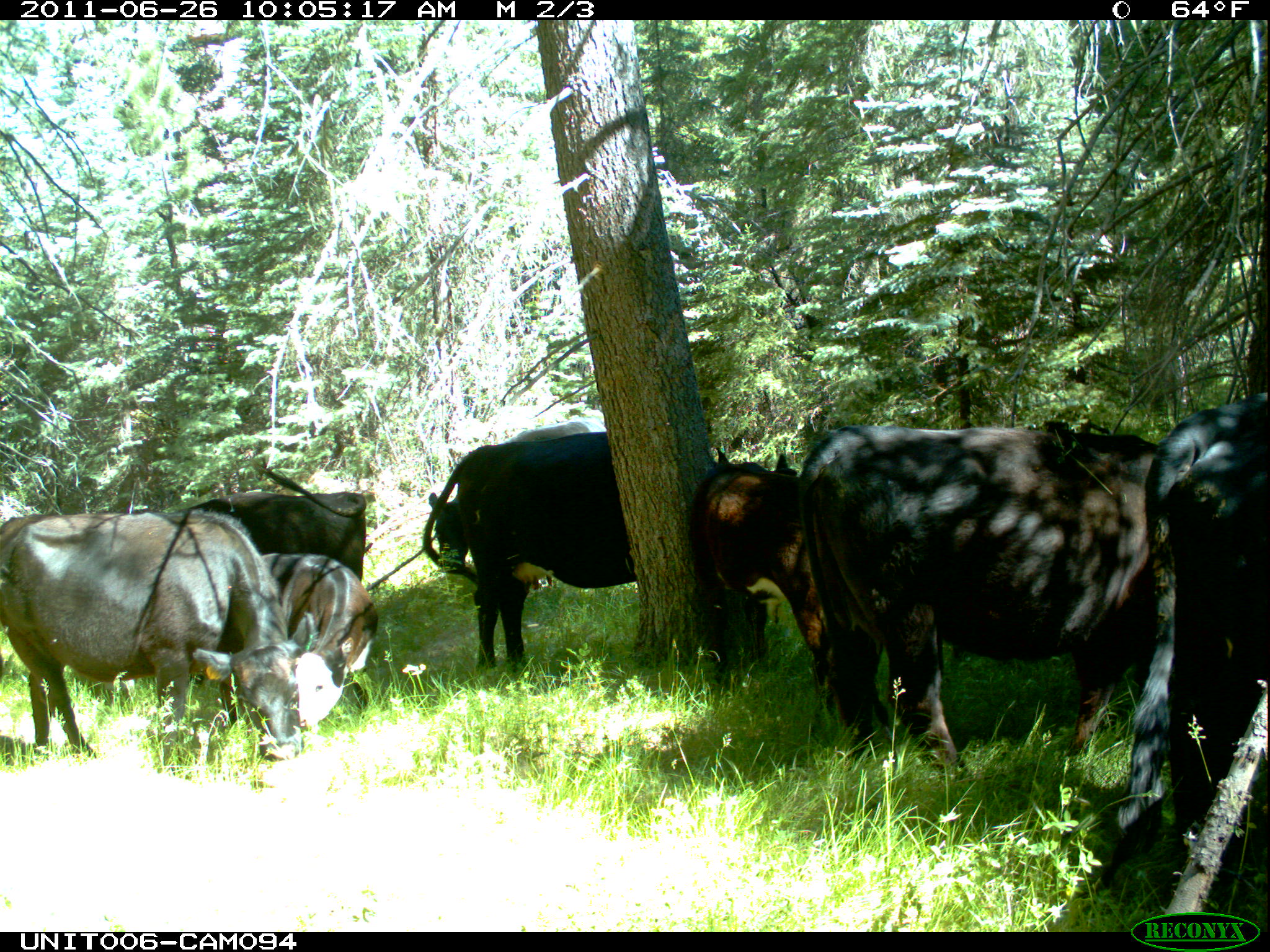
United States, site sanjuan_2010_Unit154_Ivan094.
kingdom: Animalia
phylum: Chordata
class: Mammalia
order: Artiodactyla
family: Bovidae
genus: Bos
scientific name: Bos taurus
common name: domestic cow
Bos taurus (domestic cow).